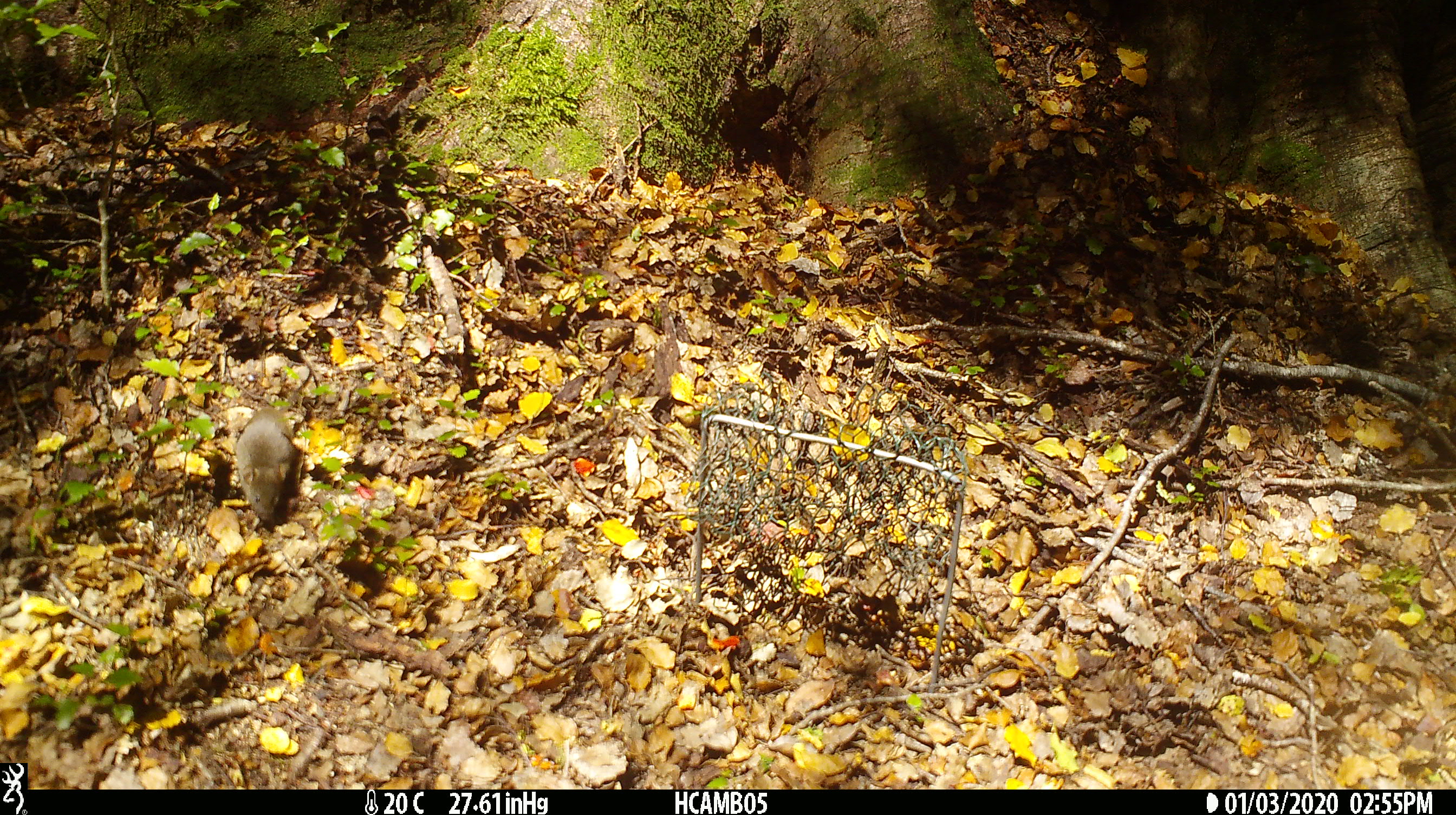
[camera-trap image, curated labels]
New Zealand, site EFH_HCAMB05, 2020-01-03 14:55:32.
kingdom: Animalia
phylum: Chordata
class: Mammalia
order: Rodentia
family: Muridae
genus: Mus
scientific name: Mus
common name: mouse